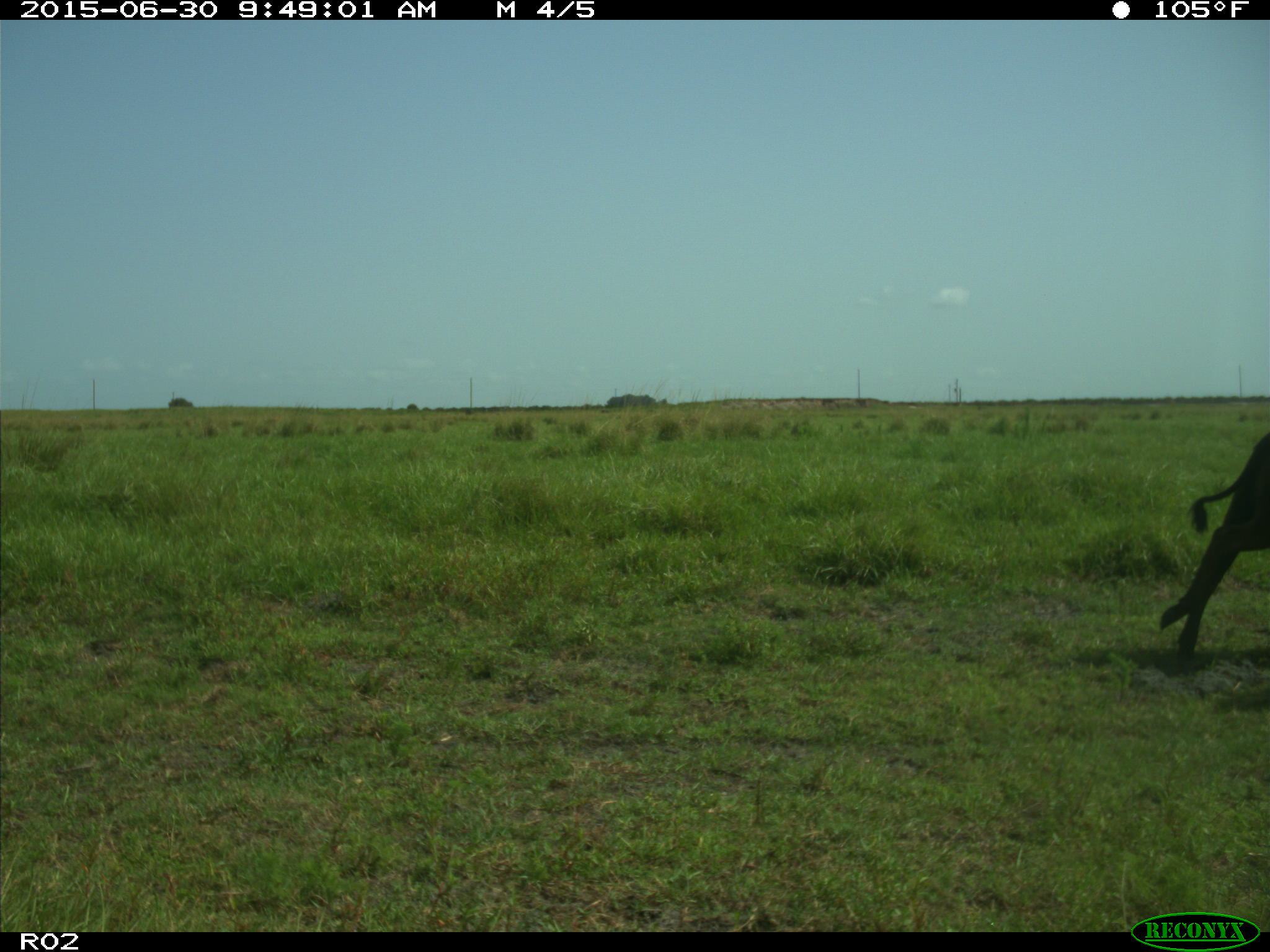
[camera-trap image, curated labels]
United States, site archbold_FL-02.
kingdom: Animalia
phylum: Chordata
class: Mammalia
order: Artiodactyla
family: Bovidae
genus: Bos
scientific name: Bos taurus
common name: domestic cow